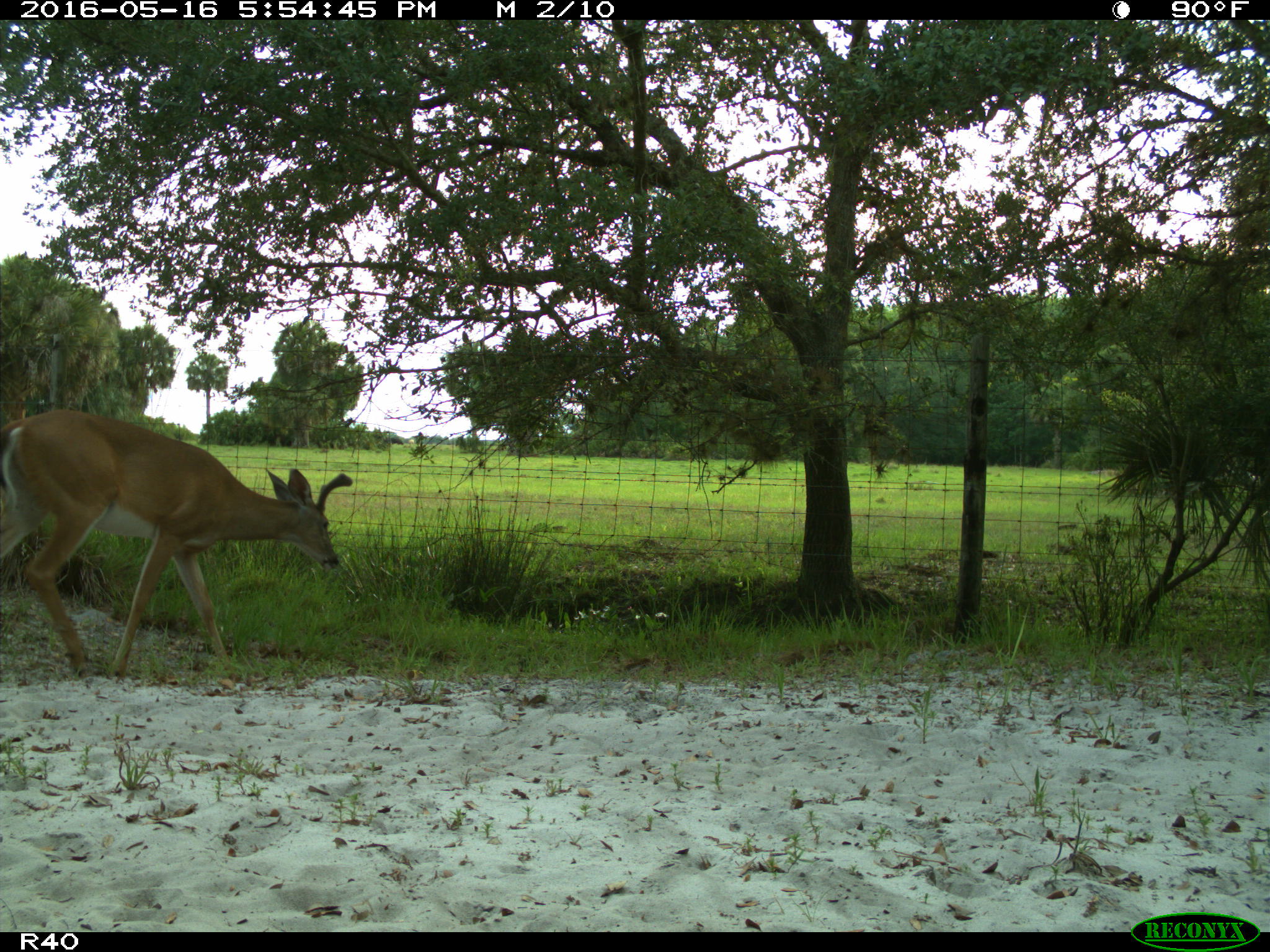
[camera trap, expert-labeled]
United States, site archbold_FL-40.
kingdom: Animalia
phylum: Chordata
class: Mammalia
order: Artiodactyla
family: Cervidae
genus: Odocoileus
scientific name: Odocoileus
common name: deer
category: unidentified deer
Unidentified deer (deer) (Odocoileus).